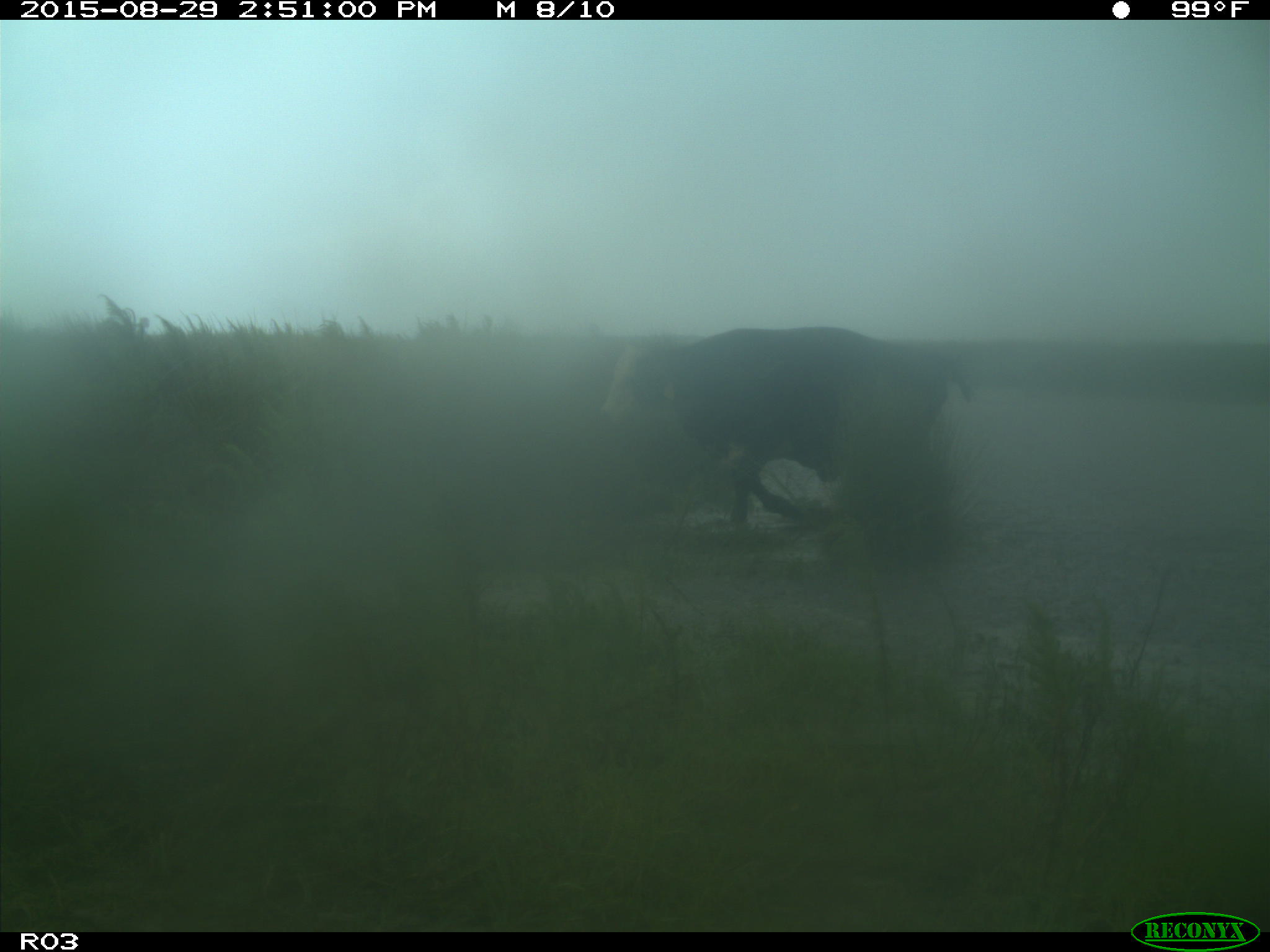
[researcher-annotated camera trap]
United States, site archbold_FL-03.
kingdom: Animalia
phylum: Chordata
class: Mammalia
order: Artiodactyla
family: Bovidae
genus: Bos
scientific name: Bos taurus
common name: domestic cow